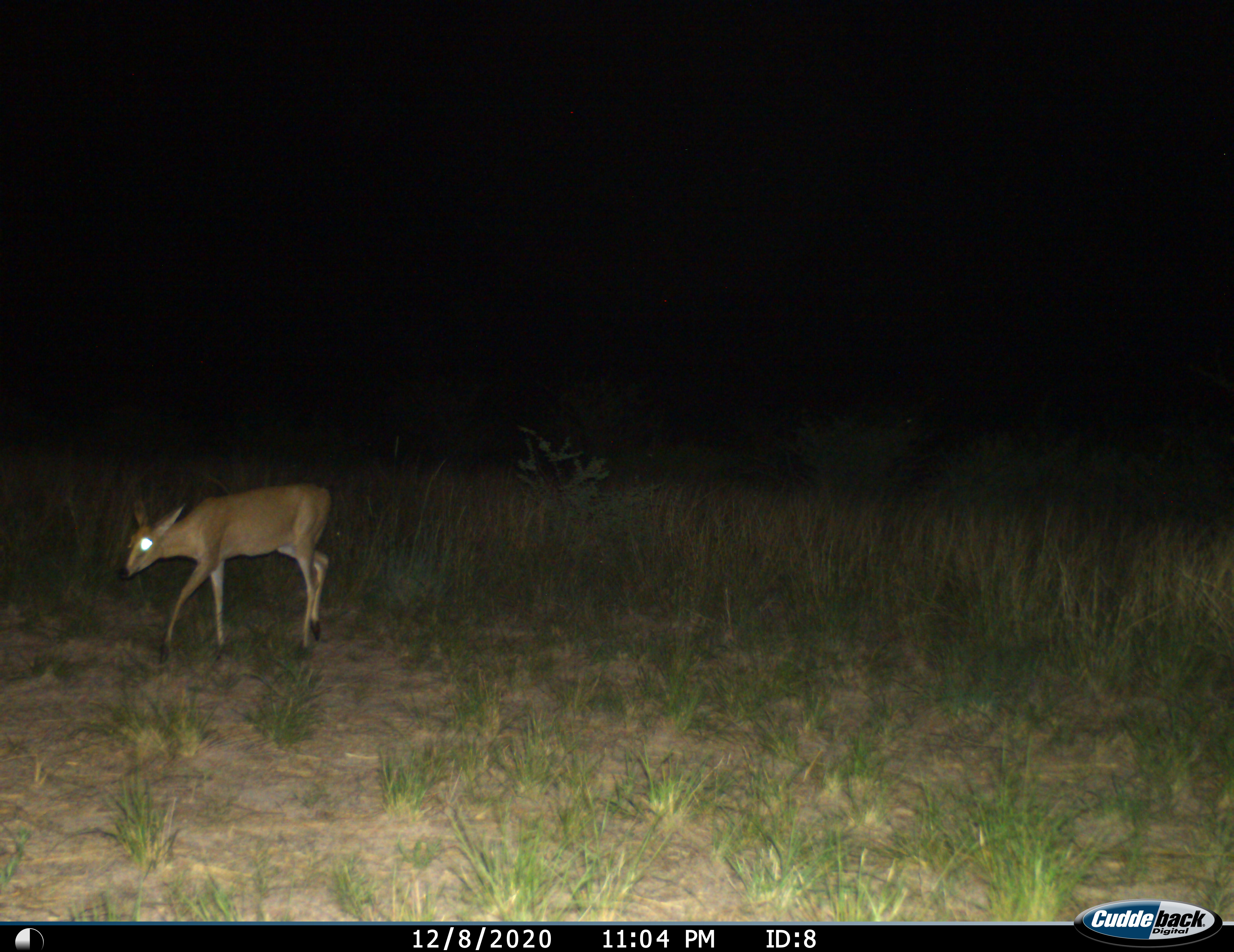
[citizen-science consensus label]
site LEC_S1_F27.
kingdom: Animalia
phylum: Chordata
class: Mammalia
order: Artiodactyla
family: Bovidae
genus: Sylvicapra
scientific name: Sylvicapra grimmia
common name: common duiker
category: duikercommongrey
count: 1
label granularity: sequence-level